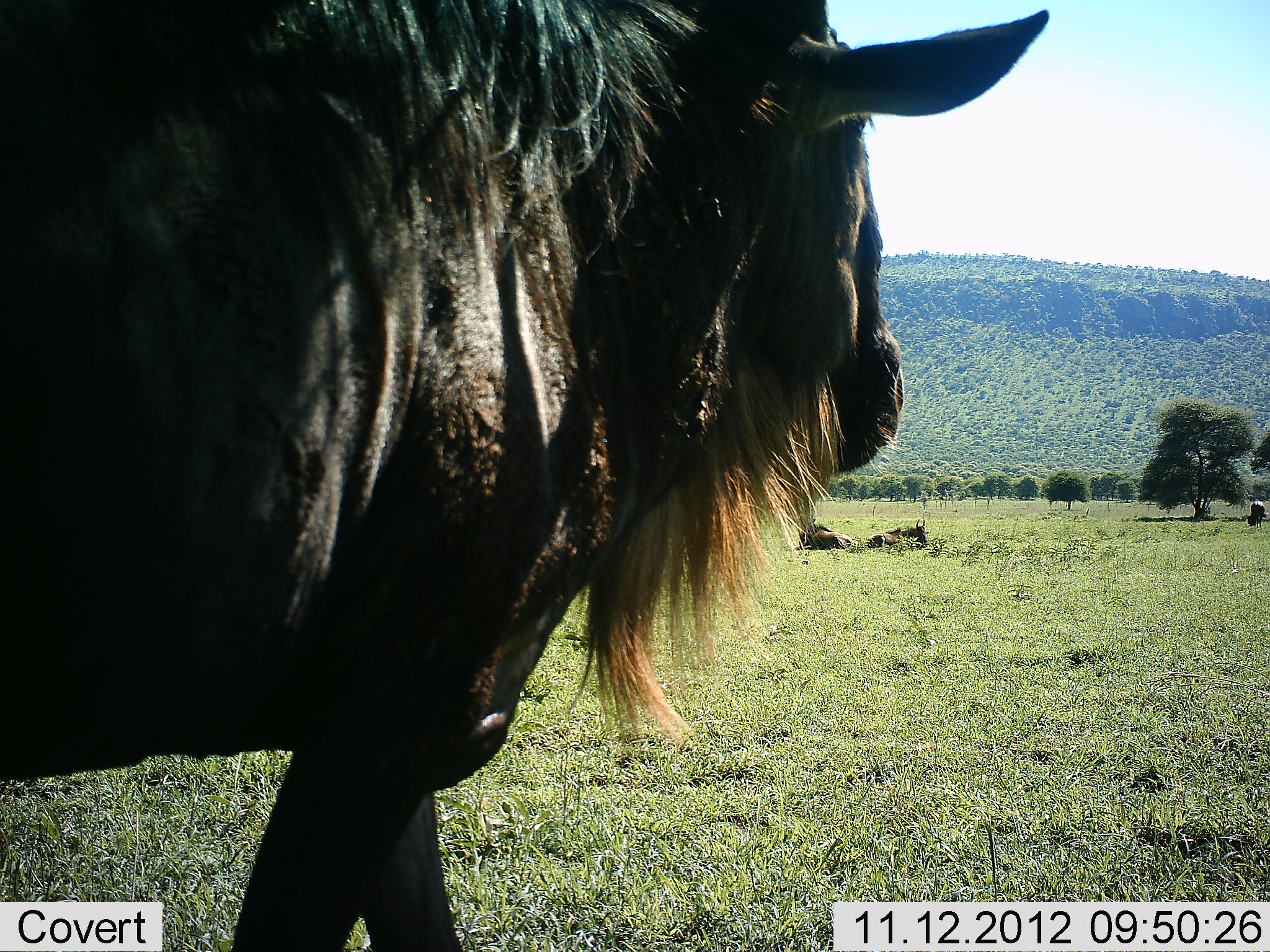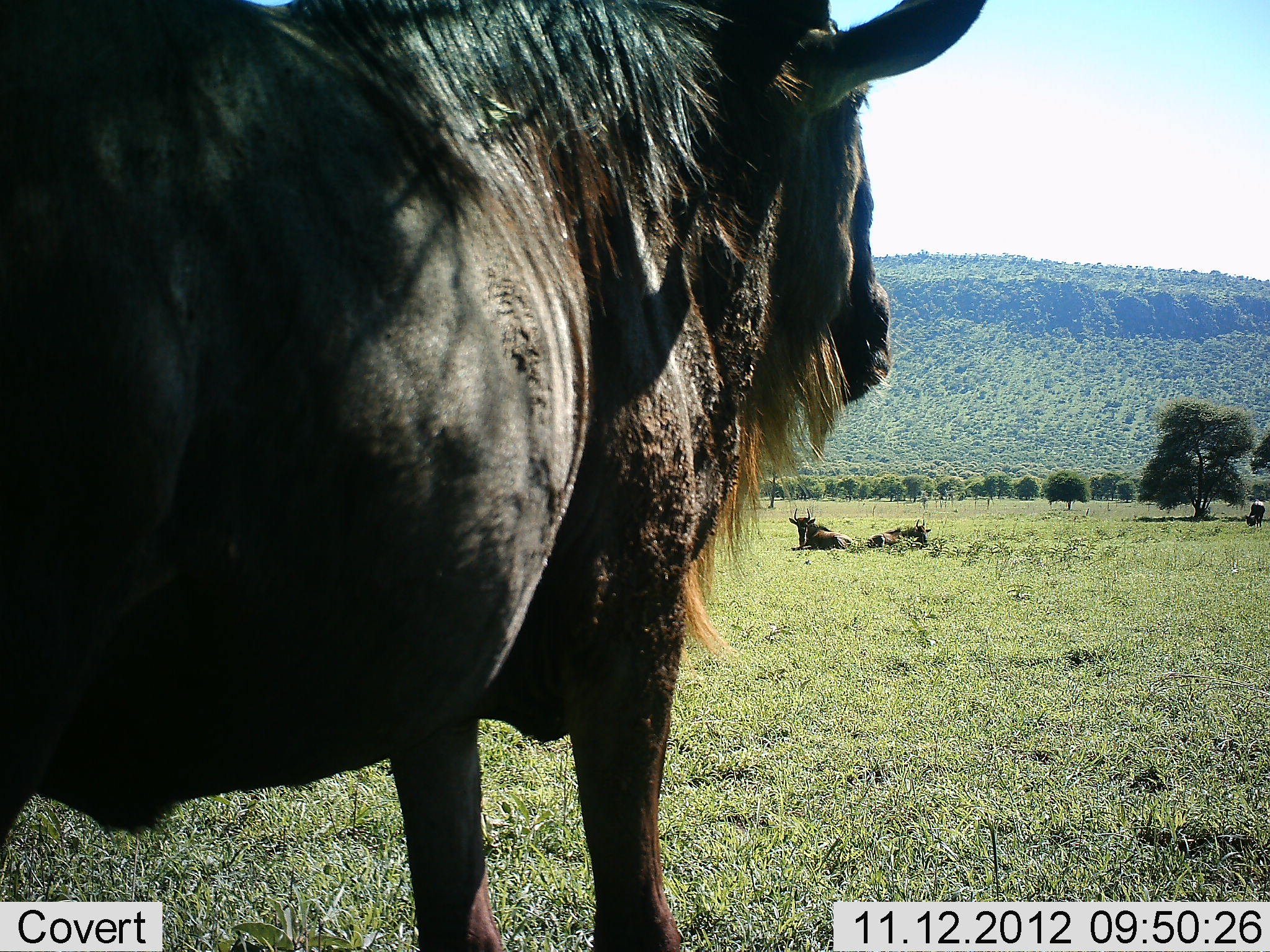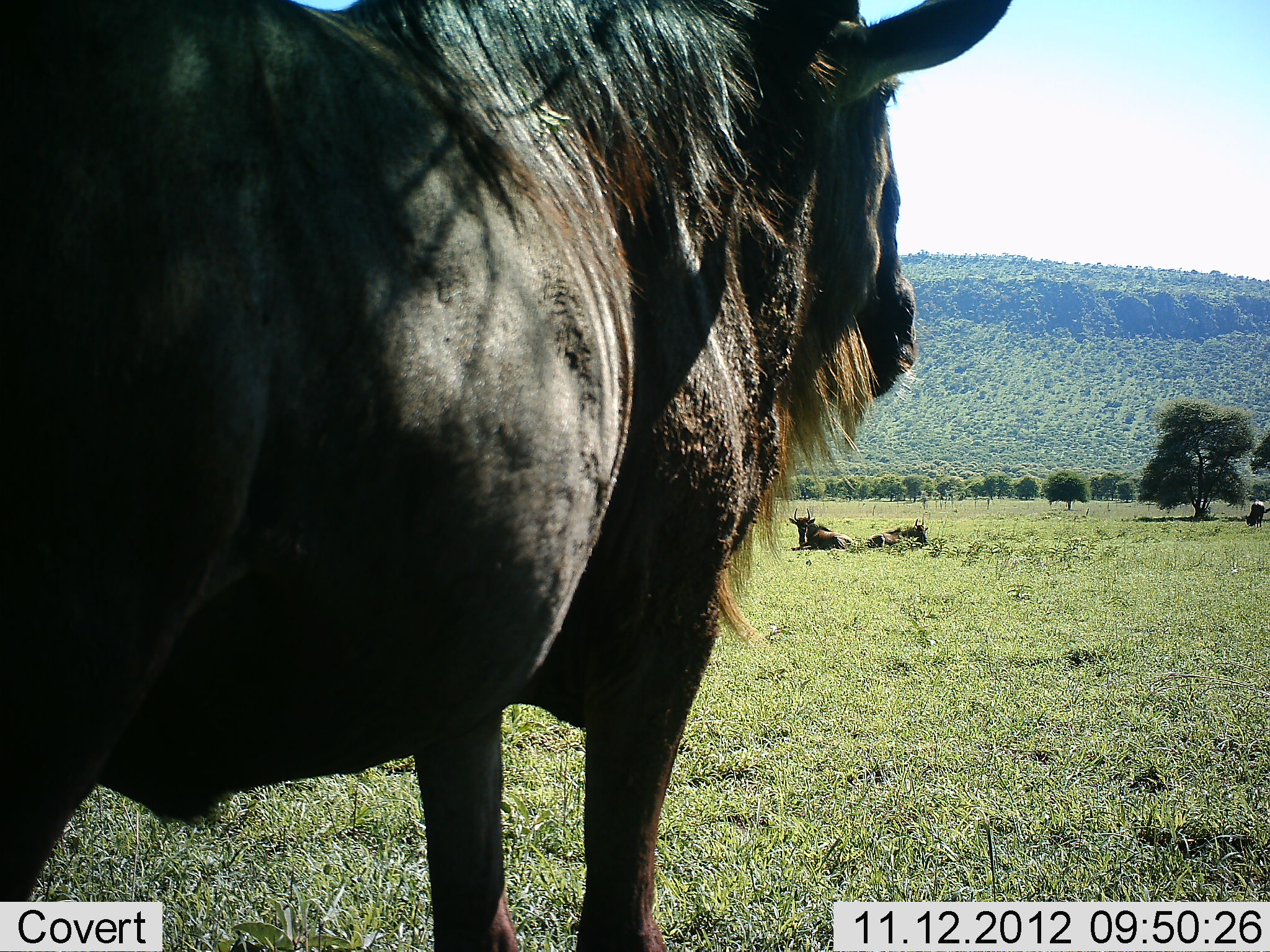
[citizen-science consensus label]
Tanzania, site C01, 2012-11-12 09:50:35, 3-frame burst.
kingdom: Animalia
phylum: Chordata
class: Mammalia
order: Artiodactyla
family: Bovidae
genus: Connochaetes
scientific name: Connochaetes taurinus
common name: blue wildebeest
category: wildebeest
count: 4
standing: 90%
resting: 90%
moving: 20%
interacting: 0%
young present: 0%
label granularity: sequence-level